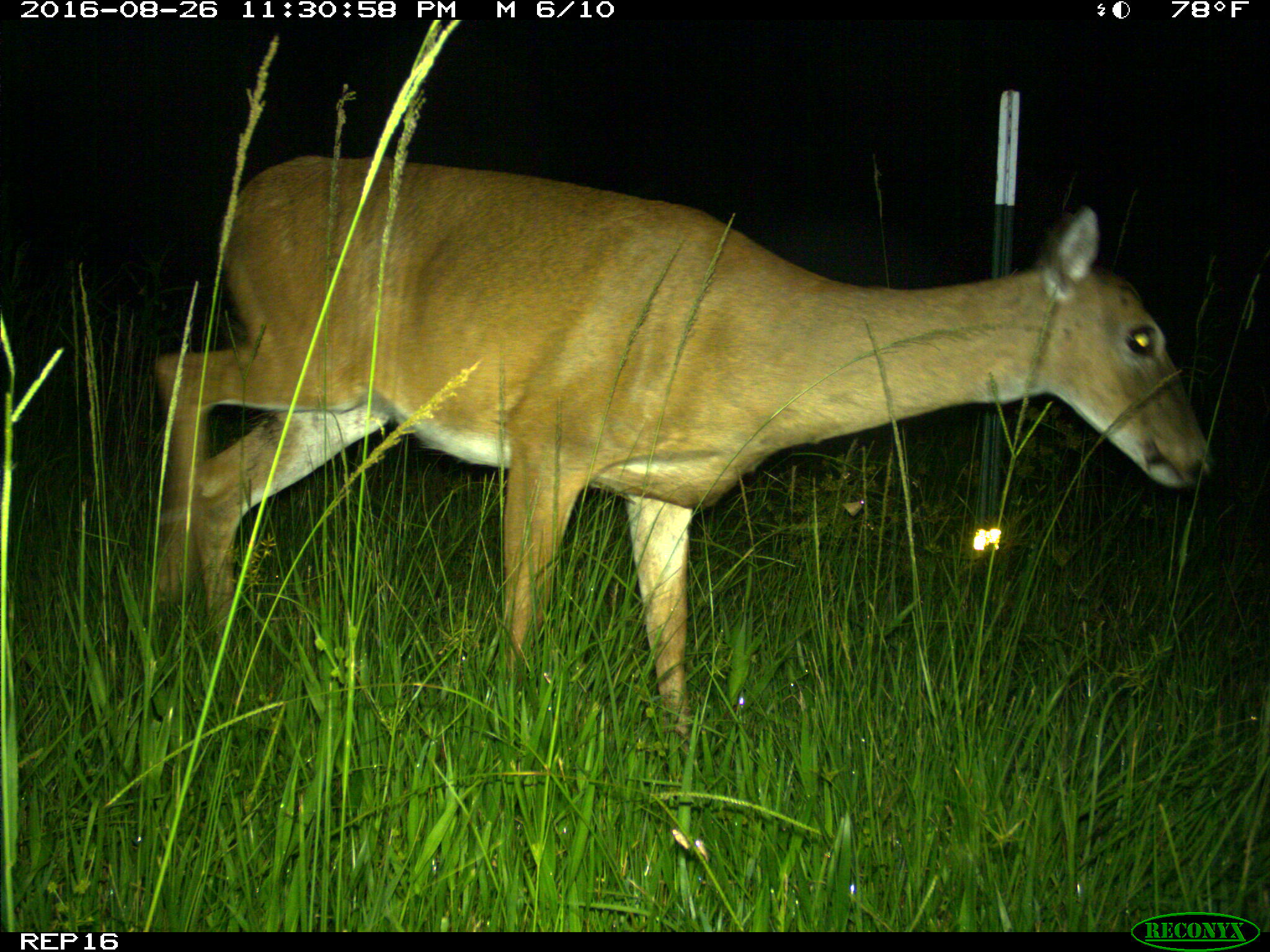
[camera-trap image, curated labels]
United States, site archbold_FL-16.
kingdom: Animalia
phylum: Chordata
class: Mammalia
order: Artiodactyla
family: Cervidae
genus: Odocoileus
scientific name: Odocoileus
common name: deer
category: unidentified deer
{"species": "unidentified deer (deer) (Odocoileus)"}